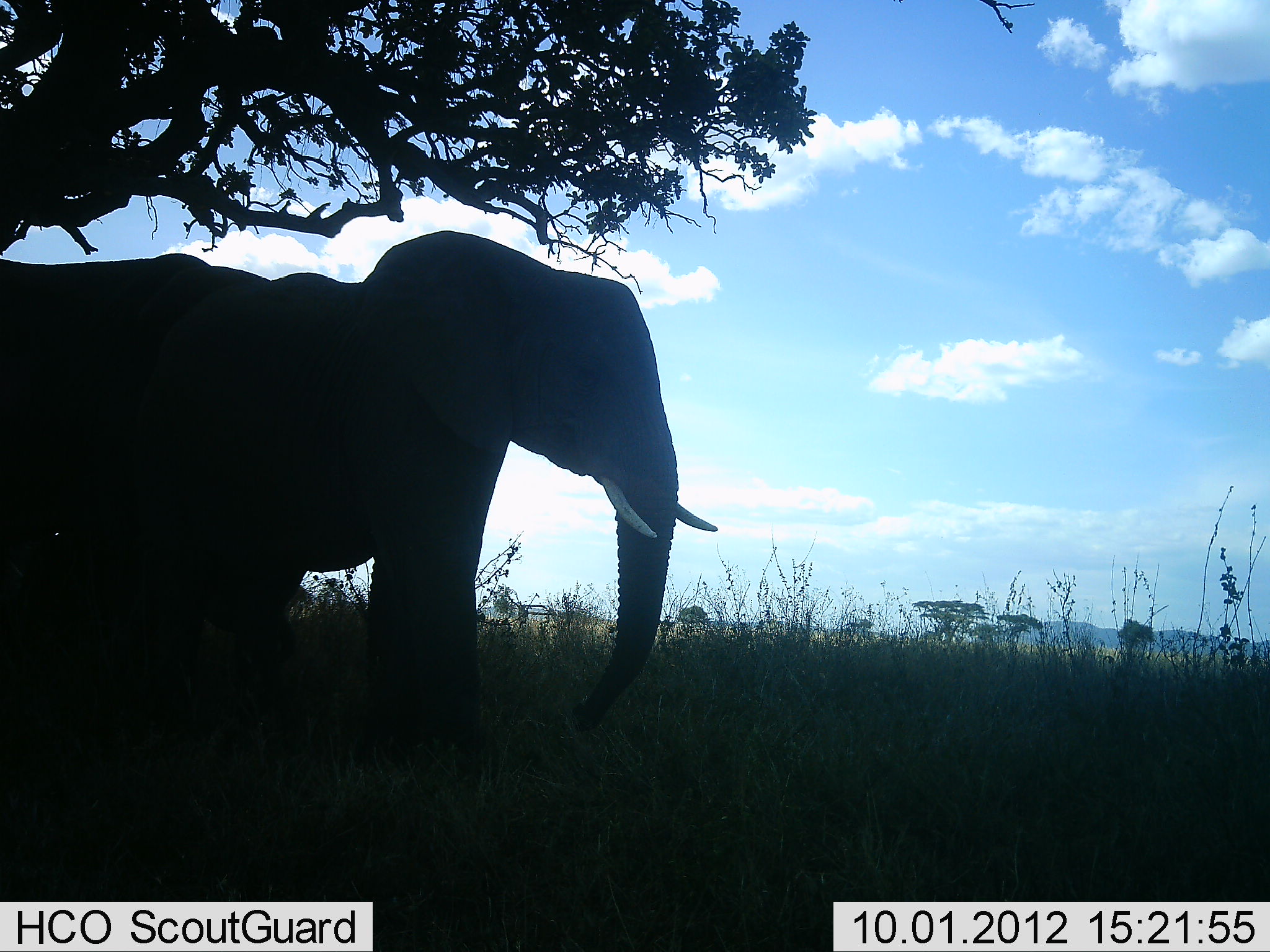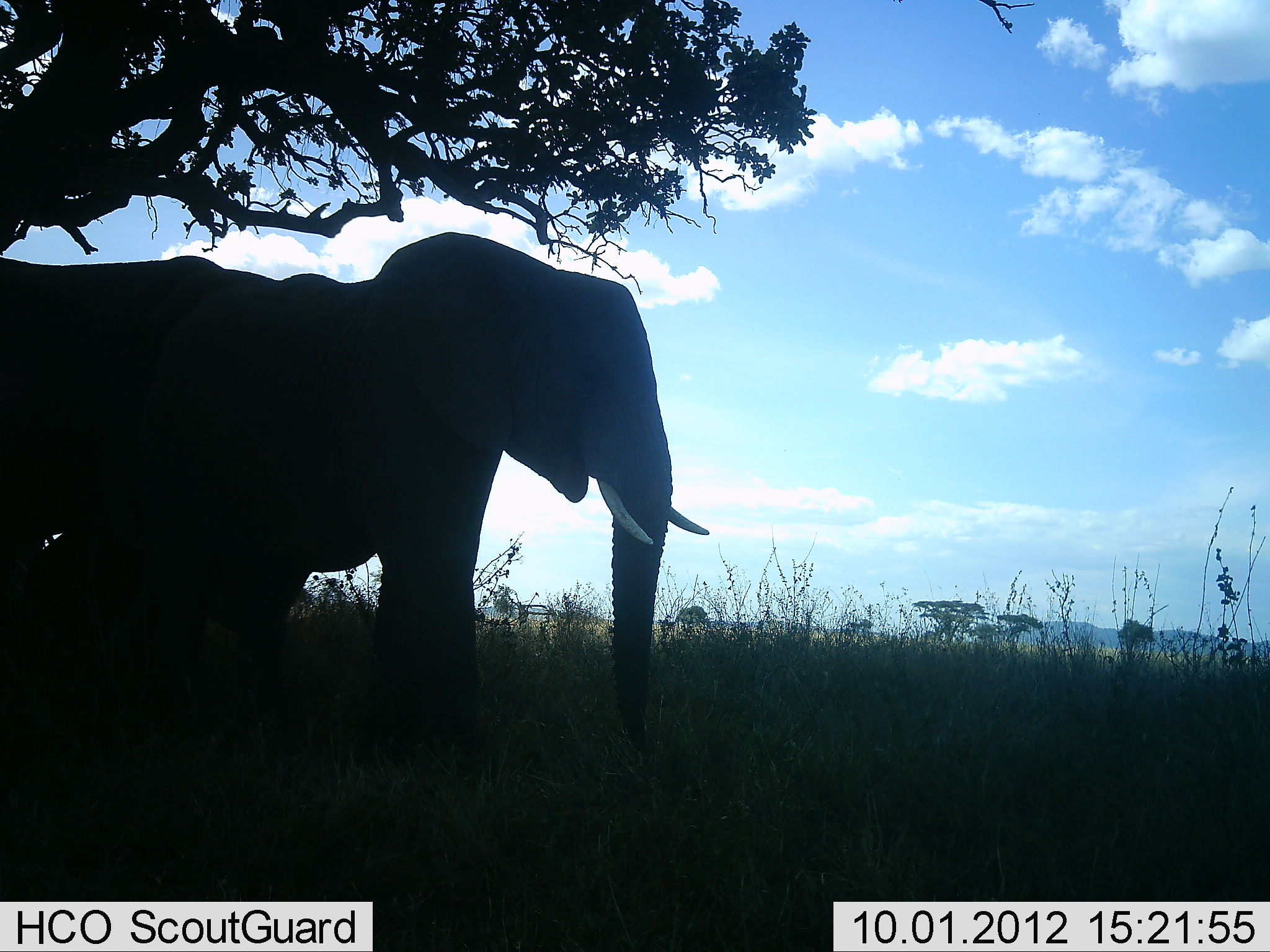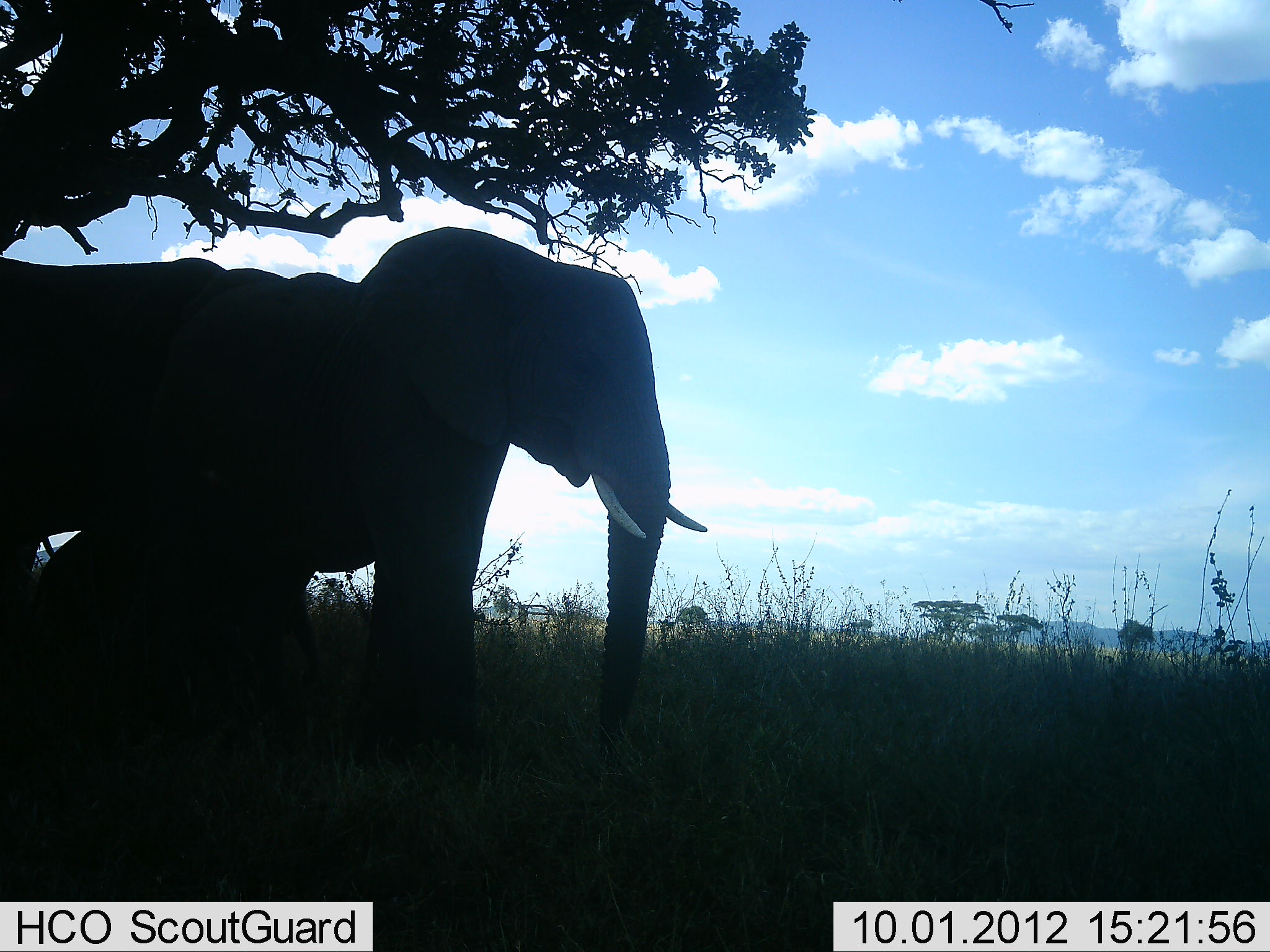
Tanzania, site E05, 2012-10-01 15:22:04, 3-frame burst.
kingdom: Animalia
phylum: Chordata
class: Mammalia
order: Proboscidea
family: Elephantidae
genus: Loxodonta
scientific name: Loxodonta africana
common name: african bush elephant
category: elephant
Elephant (african bush elephant) (Loxodonta africana), count 2. Behavior (volunteer vote fractions): standing 80%, resting 10%, moving 0%, interacting 0%. Young present (vote fraction): 30%. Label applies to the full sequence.